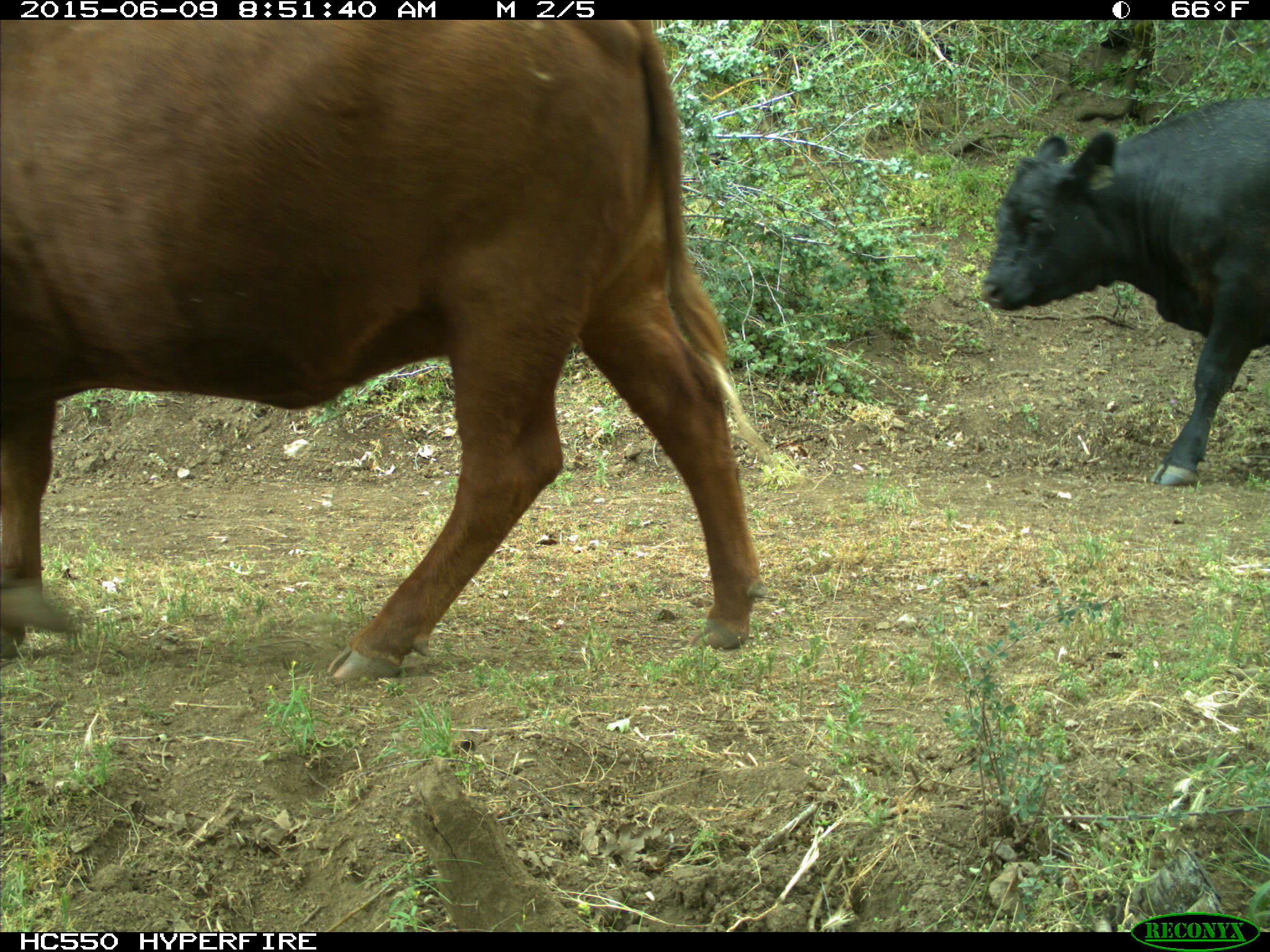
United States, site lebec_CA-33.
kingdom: Animalia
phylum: Chordata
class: Mammalia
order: Artiodactyla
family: Bovidae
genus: Bos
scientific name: Bos taurus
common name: domestic cow